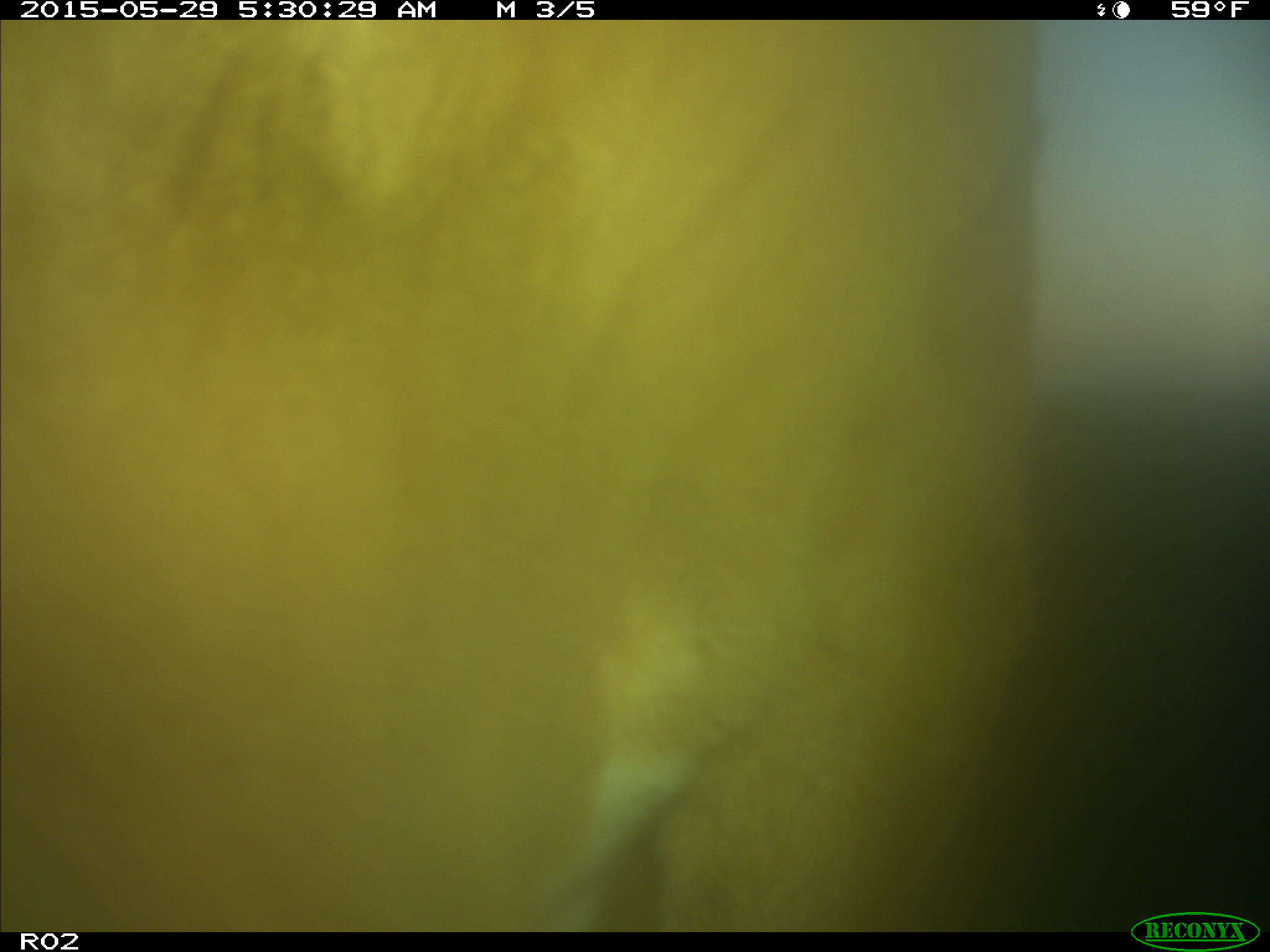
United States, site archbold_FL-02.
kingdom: Animalia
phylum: Chordata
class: Mammalia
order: Artiodactyla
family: Bovidae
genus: Bos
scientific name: Bos taurus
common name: domestic cow